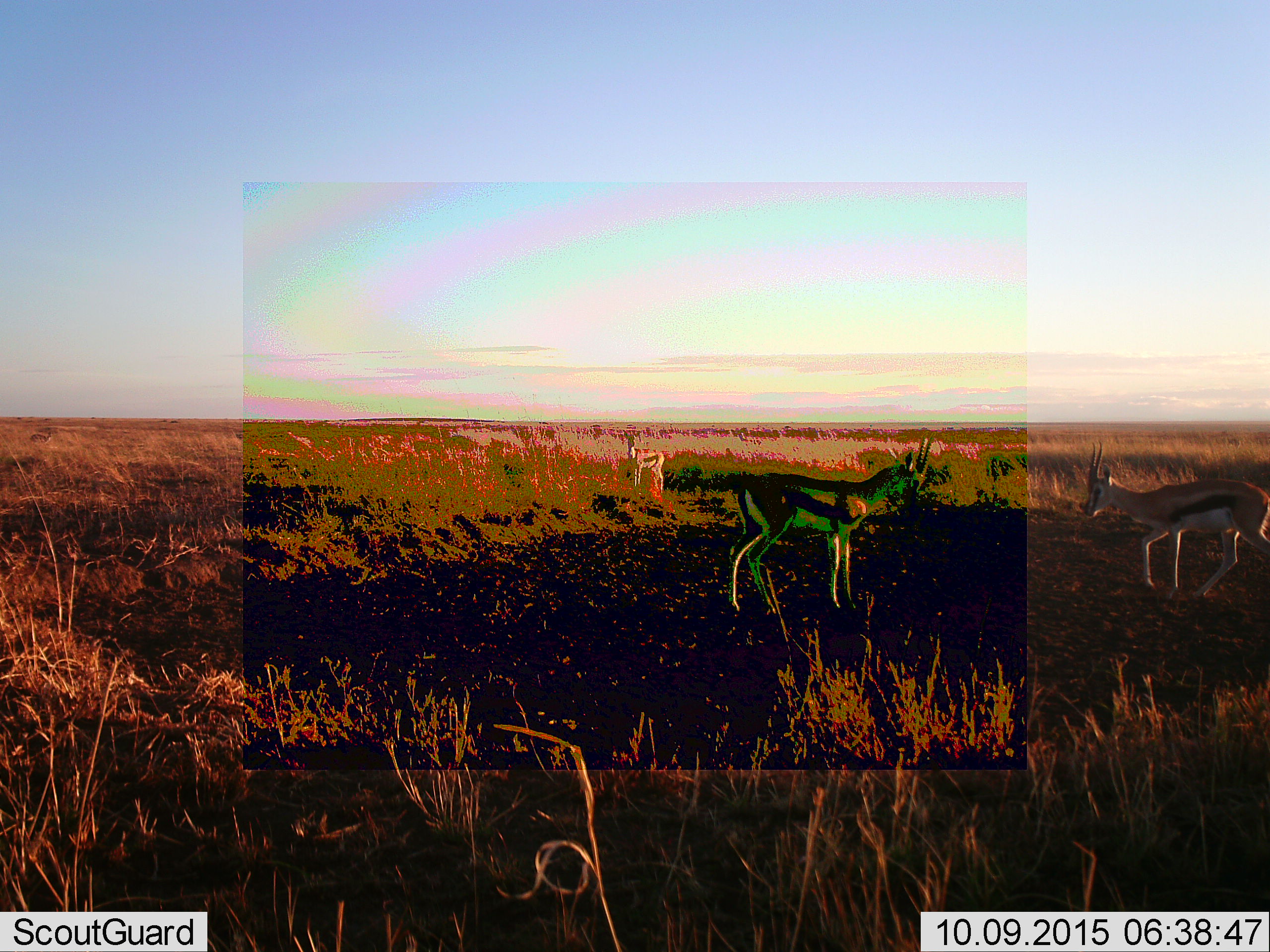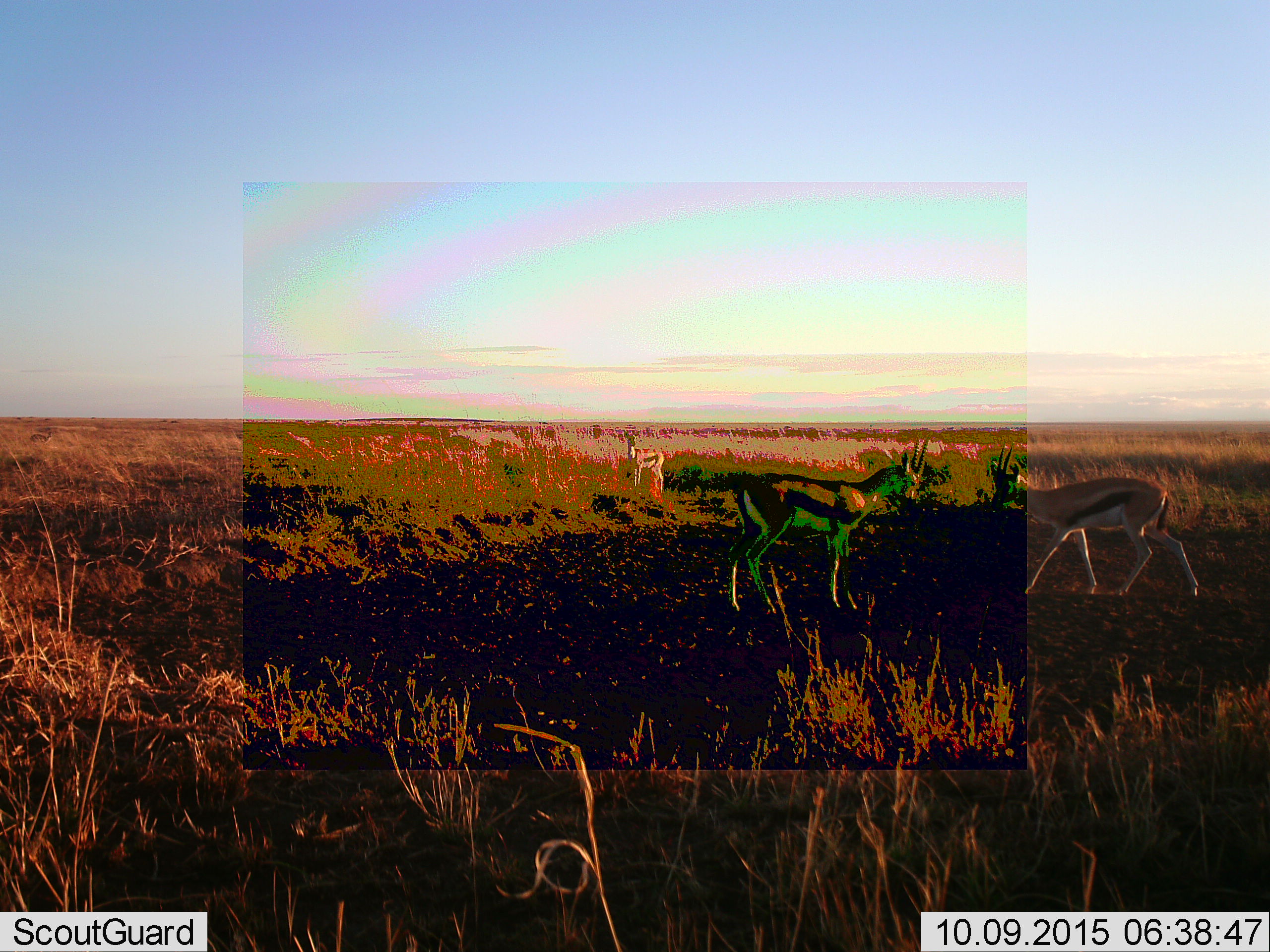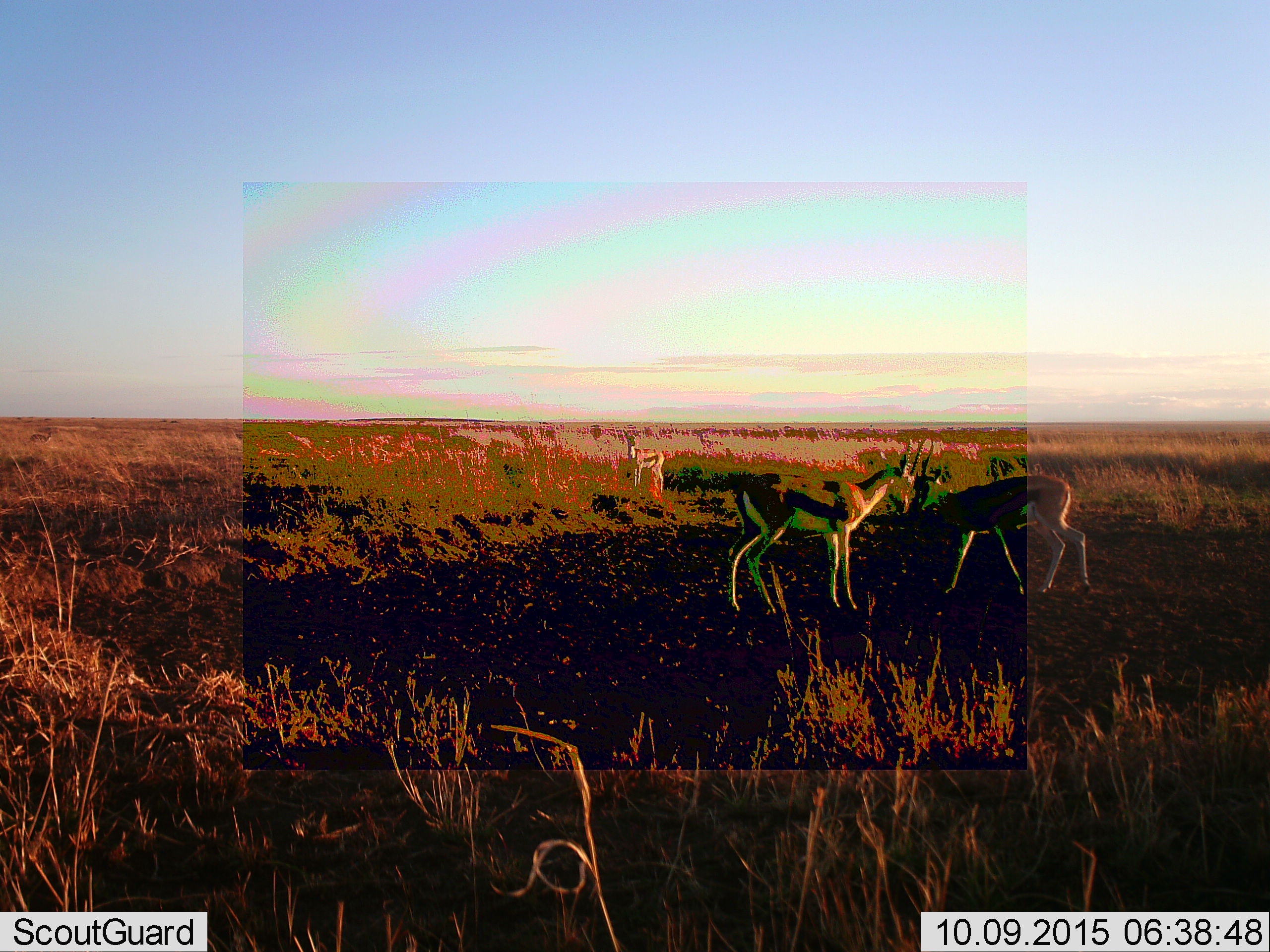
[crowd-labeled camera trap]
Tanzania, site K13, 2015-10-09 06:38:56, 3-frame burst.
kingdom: Animalia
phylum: Chordata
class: Mammalia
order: Artiodactyla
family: Bovidae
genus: Eudorcas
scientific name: Eudorcas thomsonii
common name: thomson's gazelle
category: gazellethomsons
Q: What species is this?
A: Gazellethomsons (thomson's gazelle) (Eudorcas thomsonii).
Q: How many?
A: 3.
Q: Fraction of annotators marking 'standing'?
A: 67%.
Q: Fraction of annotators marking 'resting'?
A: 0%.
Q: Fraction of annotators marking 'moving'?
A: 22%.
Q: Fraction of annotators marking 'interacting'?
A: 56%.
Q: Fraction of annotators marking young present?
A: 0%.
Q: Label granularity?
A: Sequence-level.